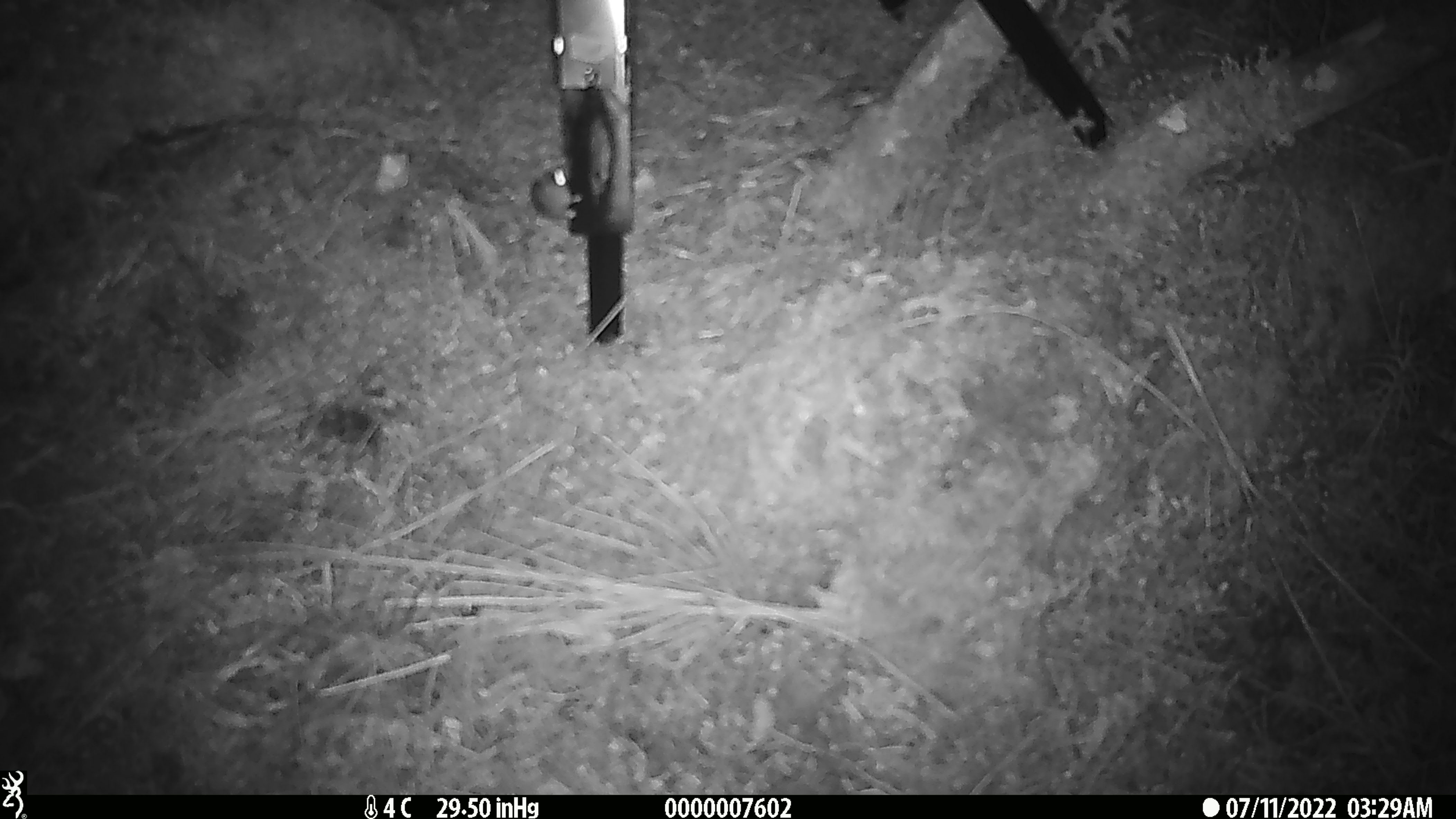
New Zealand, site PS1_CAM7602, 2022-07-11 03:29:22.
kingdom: Animalia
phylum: Chordata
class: Mammalia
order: Rodentia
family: Muridae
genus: Mus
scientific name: Mus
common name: mouse